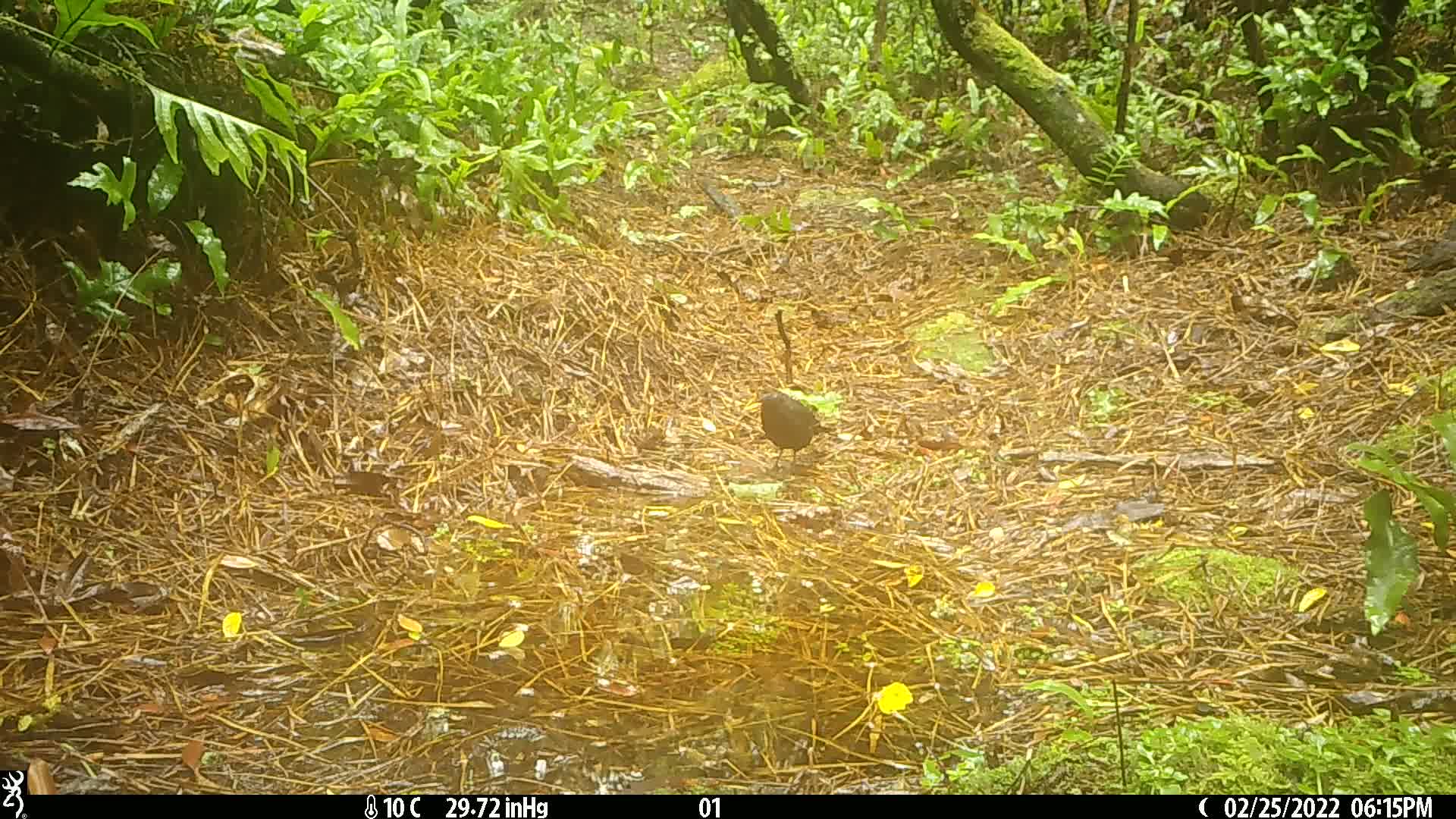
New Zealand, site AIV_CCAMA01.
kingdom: Animalia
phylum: Chordata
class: Aves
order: Passeriformes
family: Turdidae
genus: Turdus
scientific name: Turdus merula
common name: eurasian blackbird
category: blackbird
Blackbird (eurasian blackbird) (Turdus merula).